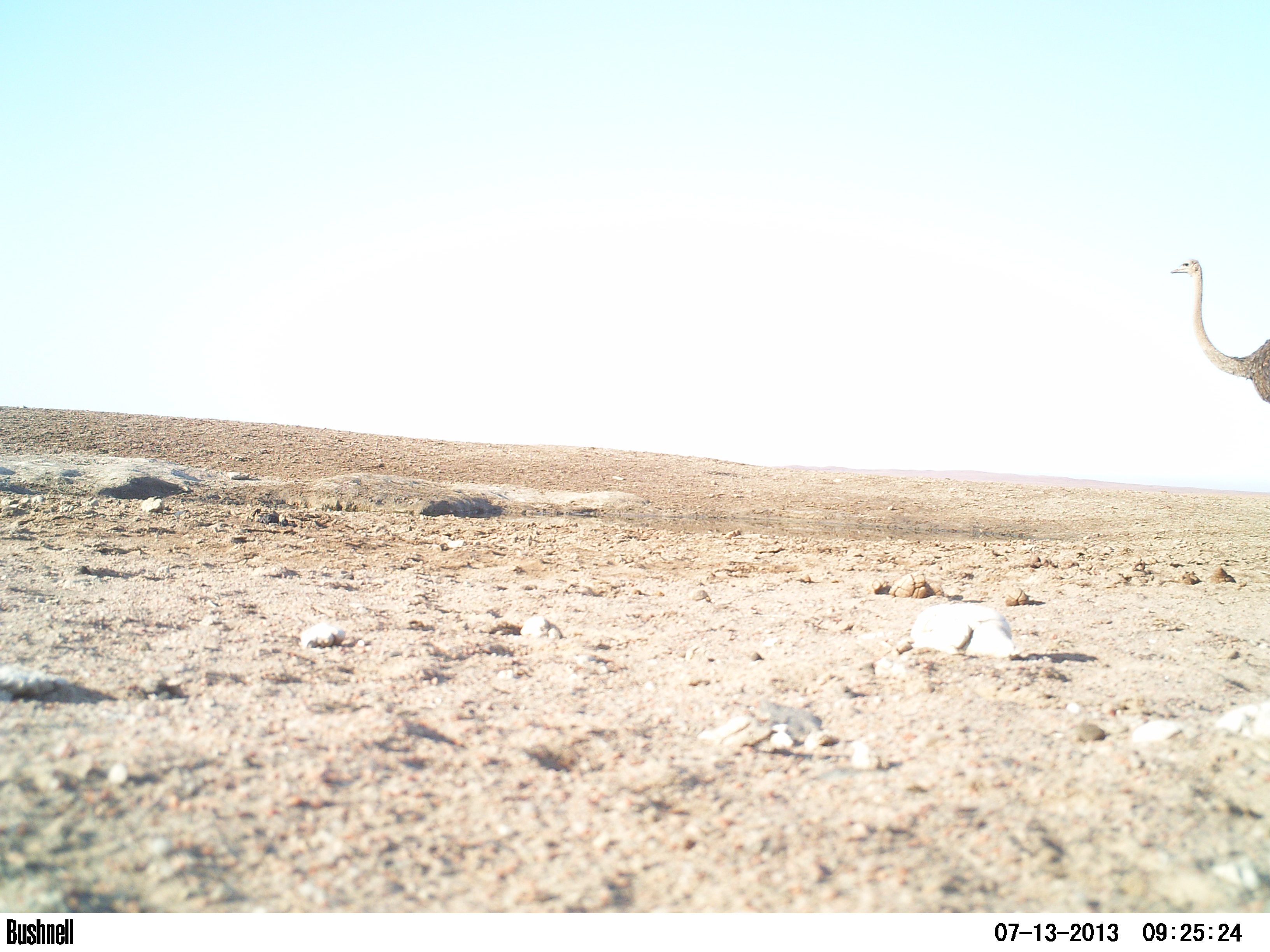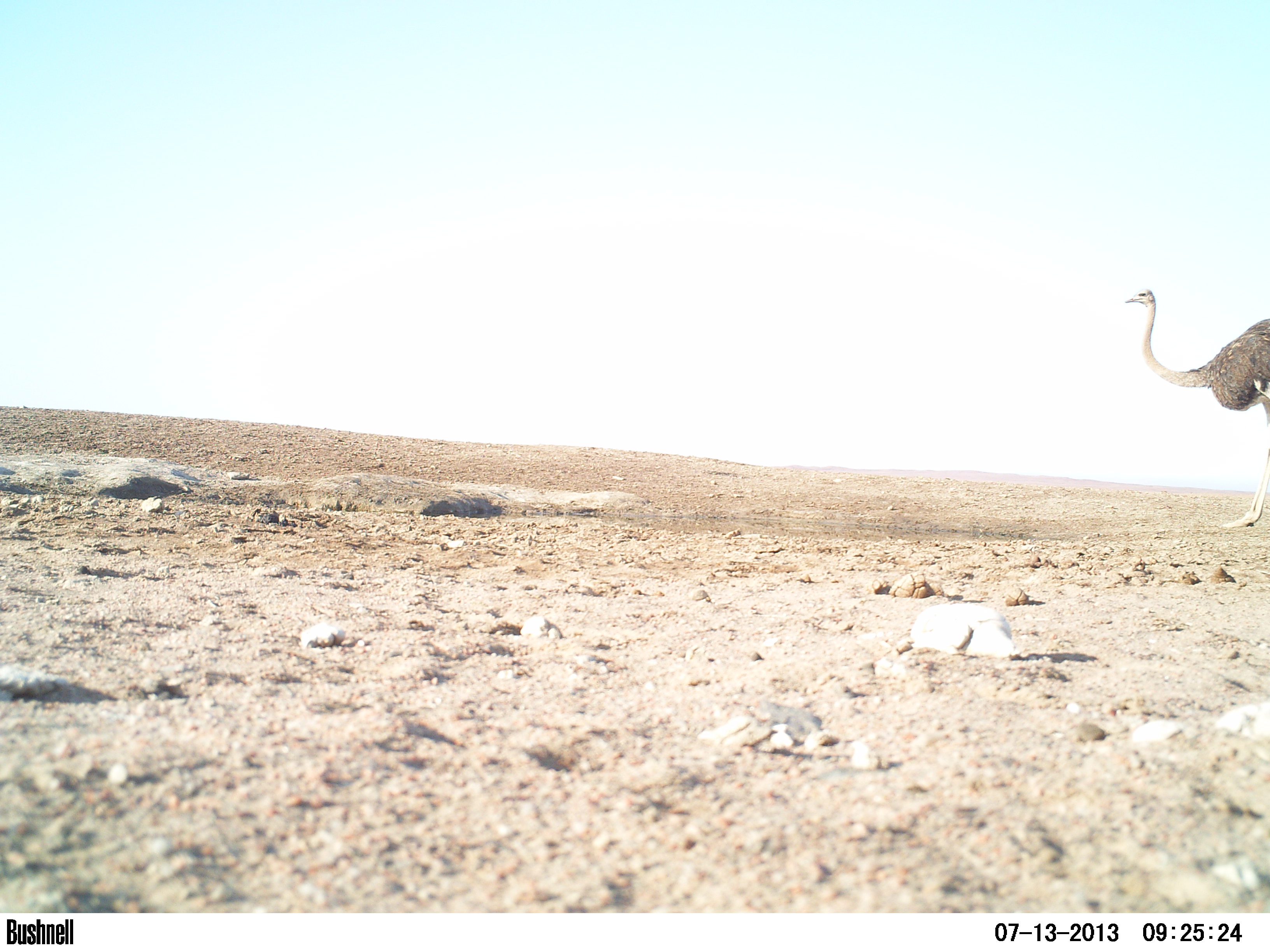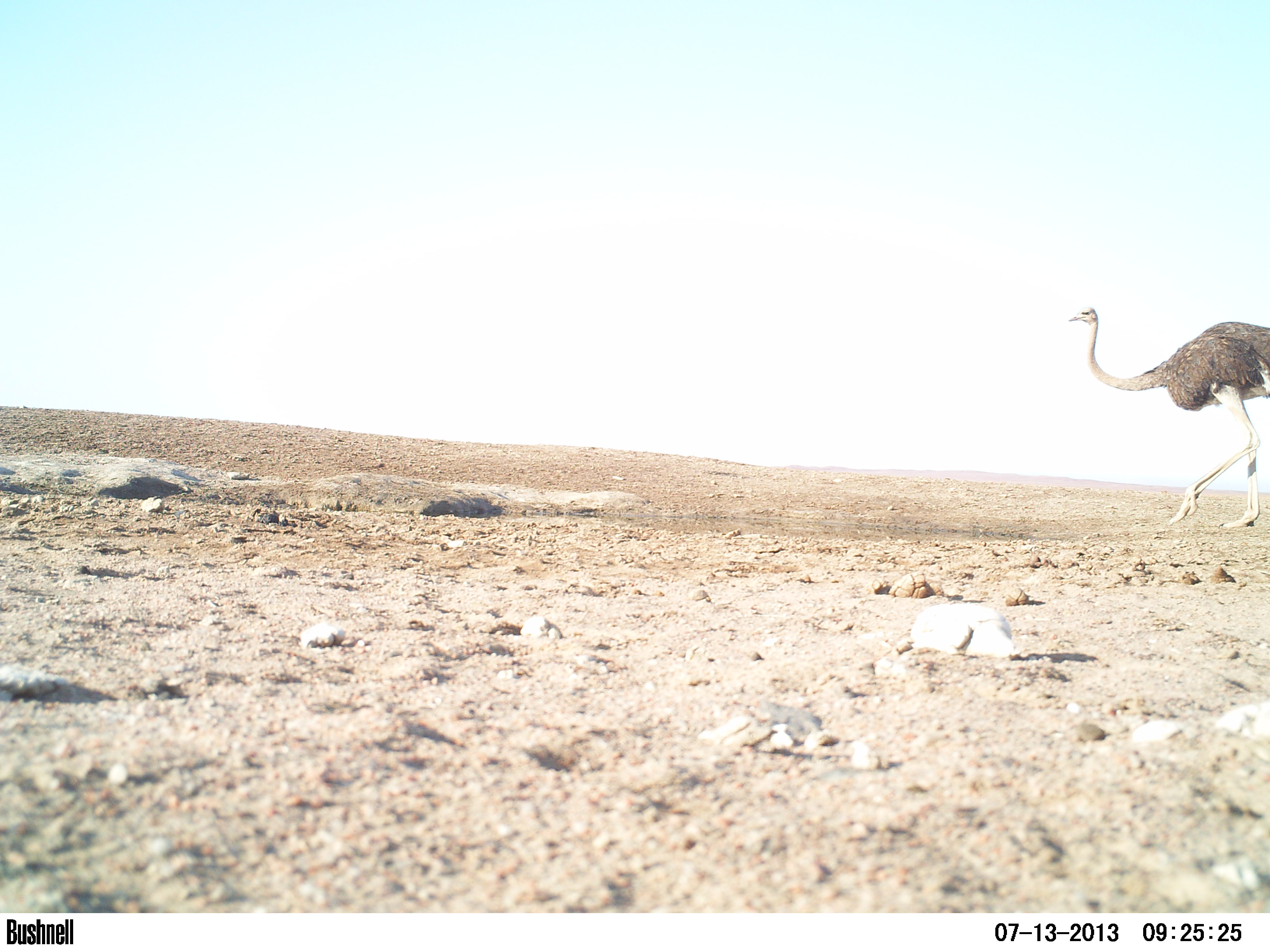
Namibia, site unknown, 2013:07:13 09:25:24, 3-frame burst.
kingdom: Animalia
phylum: Chordata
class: Aves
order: Struthioniformes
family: Struthionidae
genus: Struthio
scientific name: Struthio camelus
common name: common ostrich